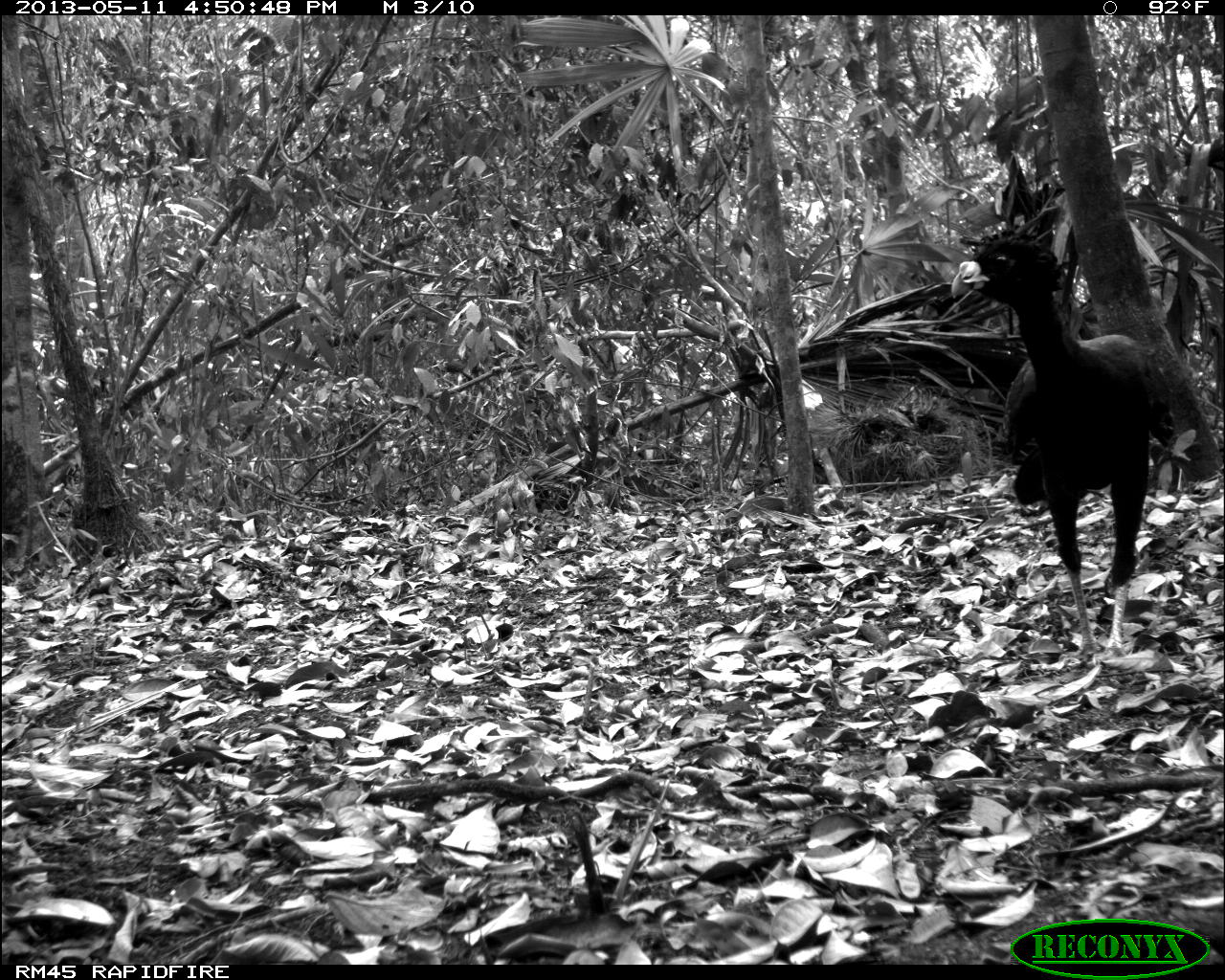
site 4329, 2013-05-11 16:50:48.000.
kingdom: Animalia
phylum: Chordata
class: Aves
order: Galliformes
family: Cracidae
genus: Crax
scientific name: Crax rubra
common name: great curassow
Crax rubra (great curassow), count 1, sex male.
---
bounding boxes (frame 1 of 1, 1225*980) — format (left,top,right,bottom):
crax rubra: (953,227,1174,661)